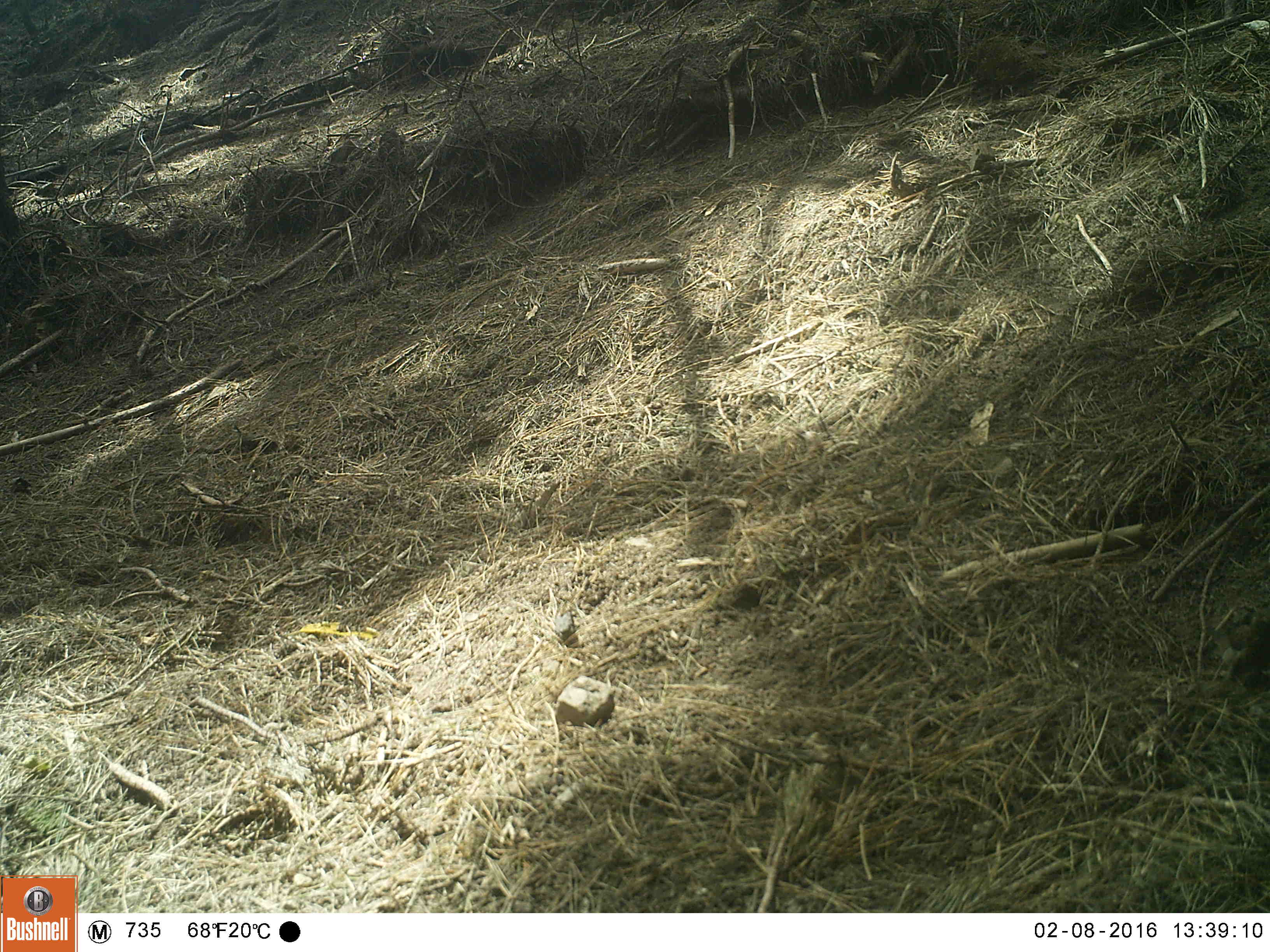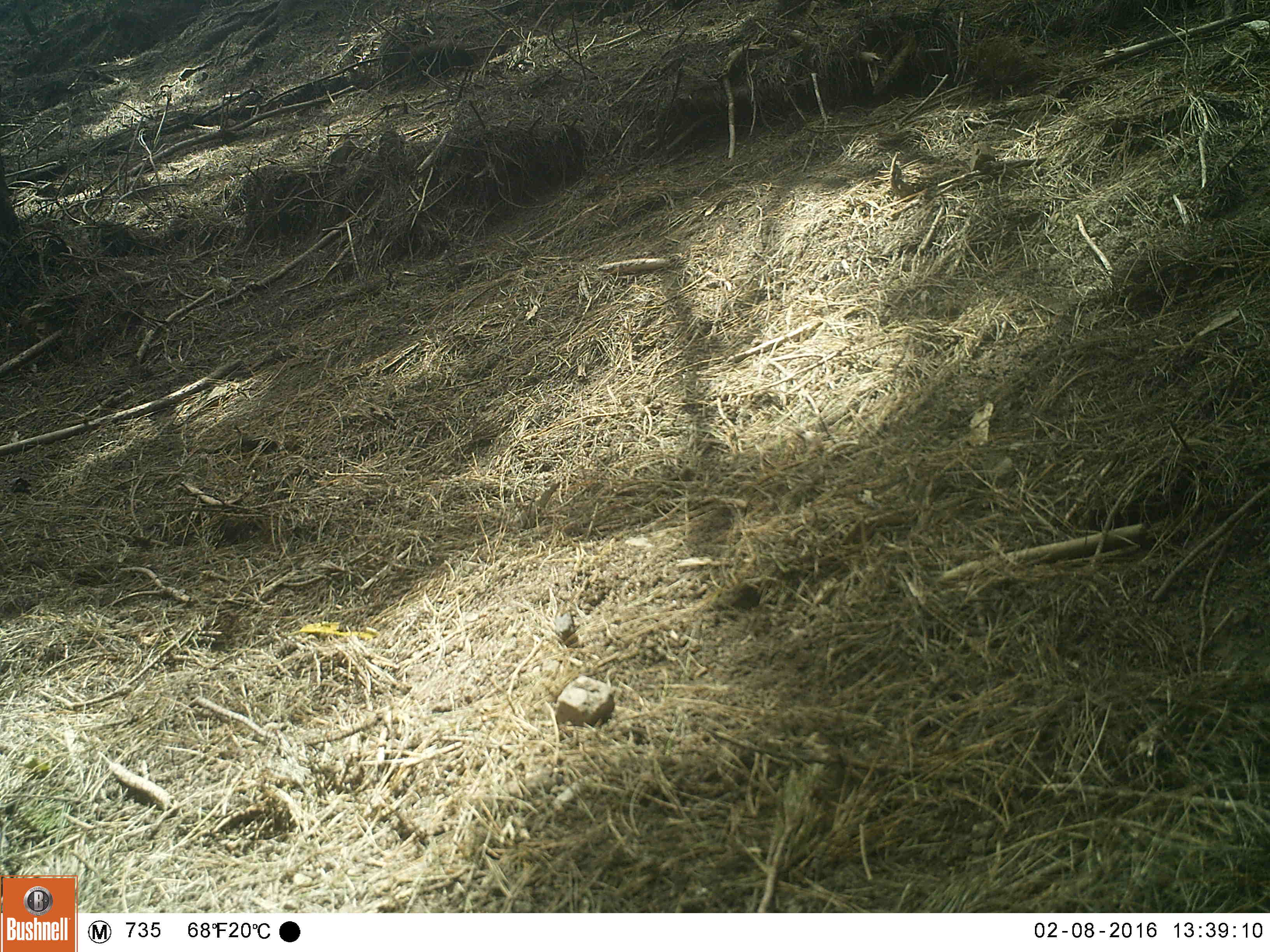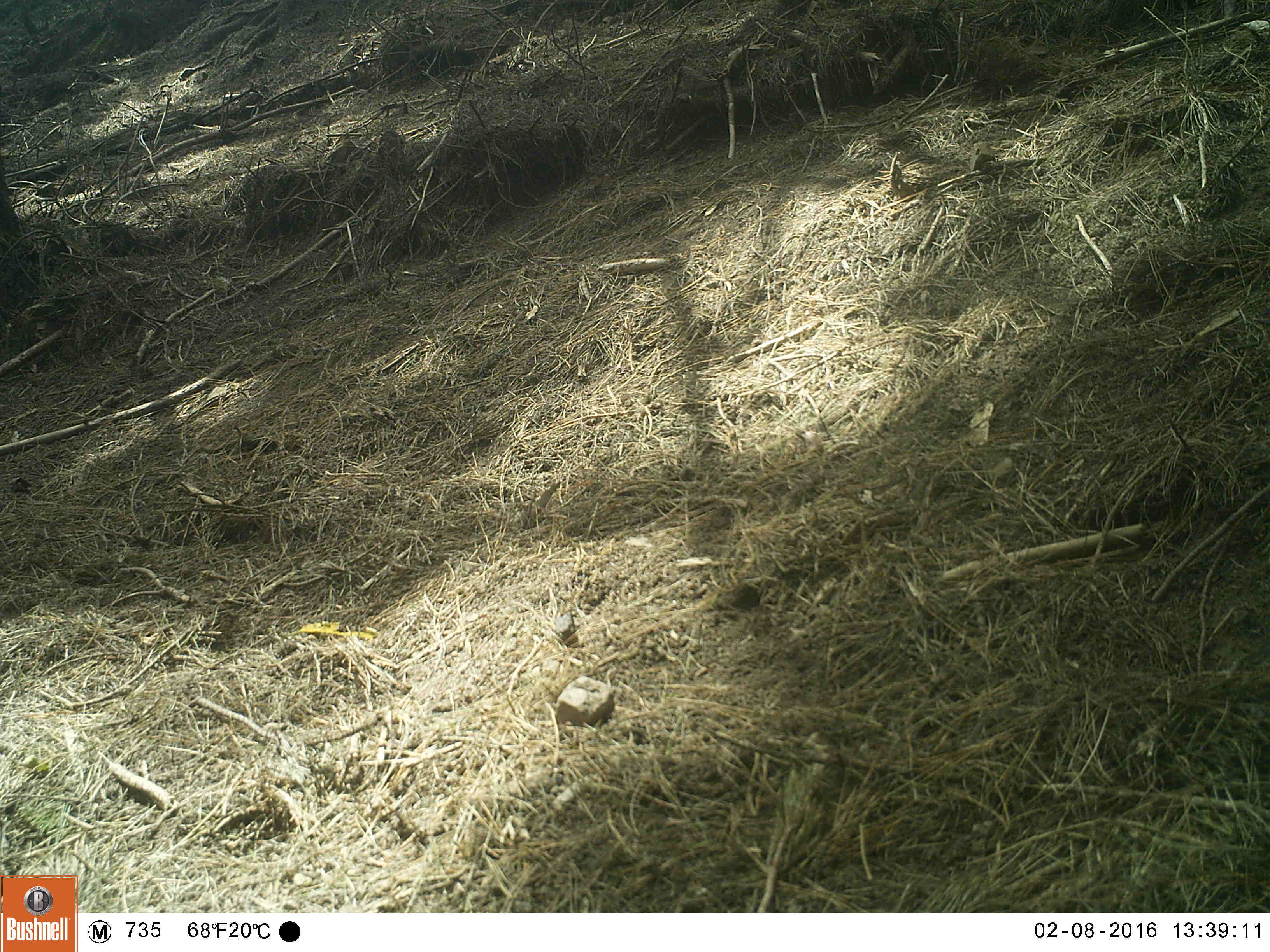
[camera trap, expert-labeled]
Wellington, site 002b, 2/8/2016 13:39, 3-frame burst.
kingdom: Animalia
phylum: Chordata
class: Aves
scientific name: Aves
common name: bird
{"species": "bird (Aves)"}